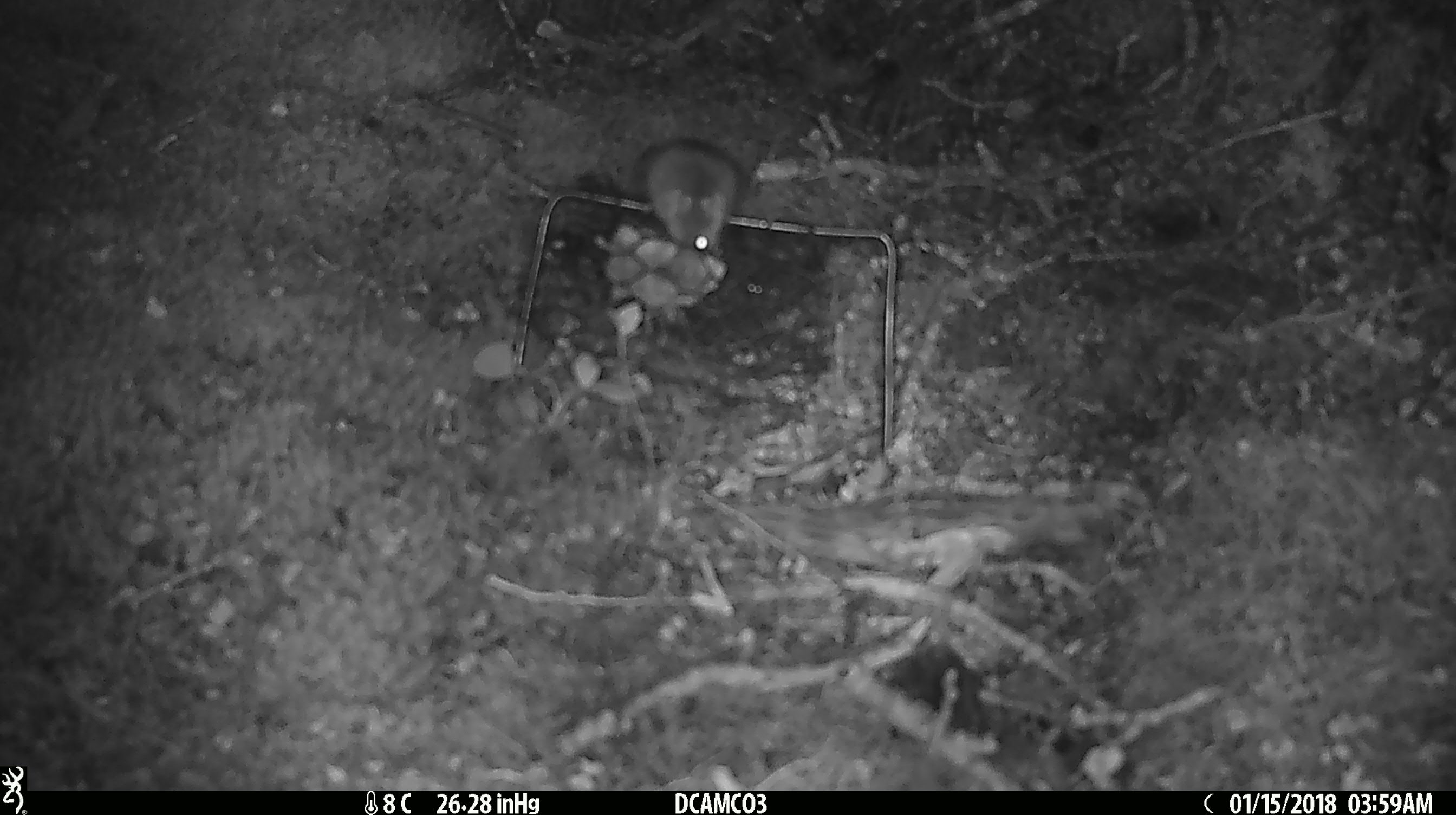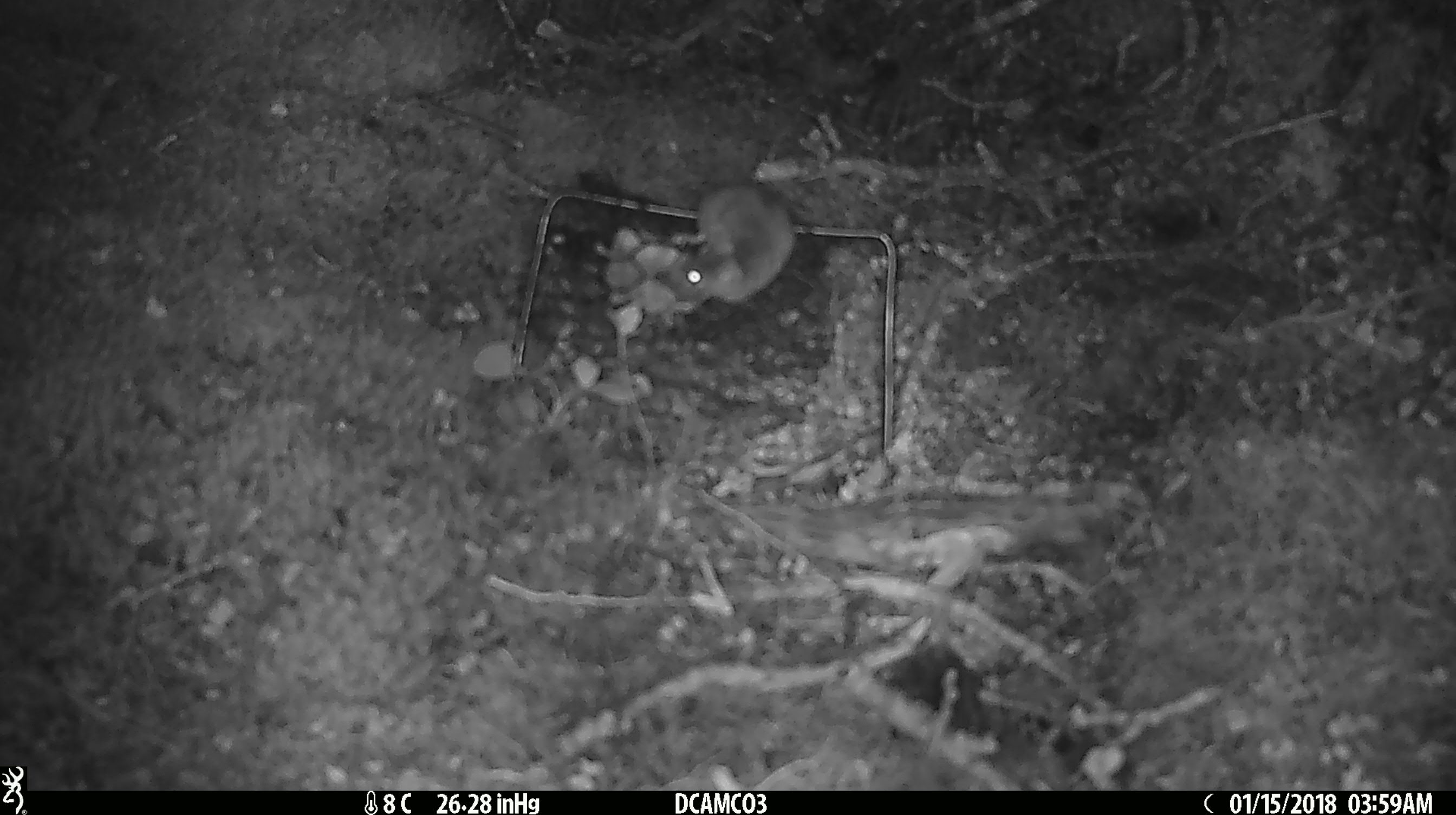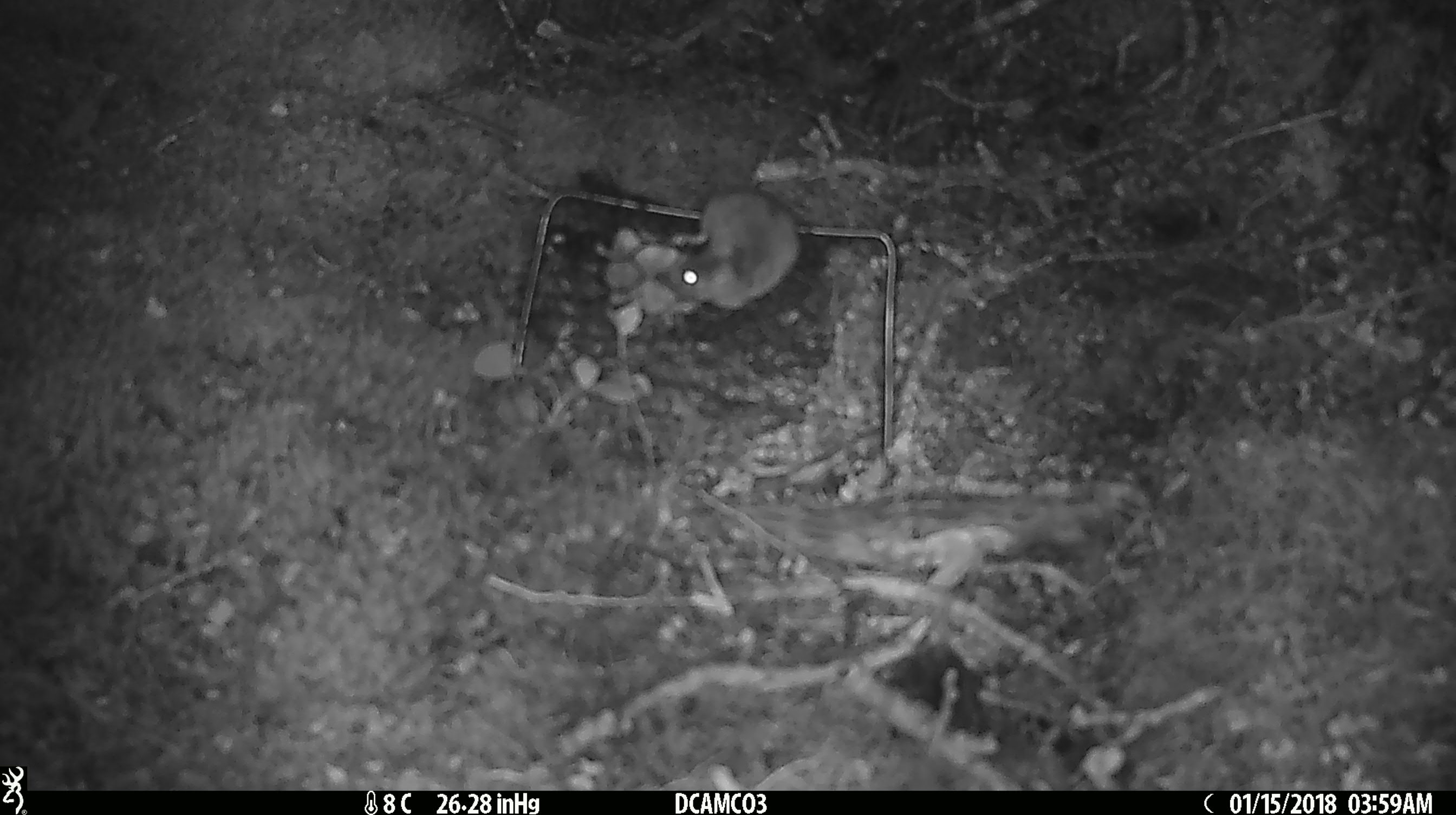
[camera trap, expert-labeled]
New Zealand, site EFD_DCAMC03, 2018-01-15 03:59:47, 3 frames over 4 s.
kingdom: Animalia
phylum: Chordata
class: Mammalia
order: Rodentia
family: Muridae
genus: Mus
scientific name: Mus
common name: mouse